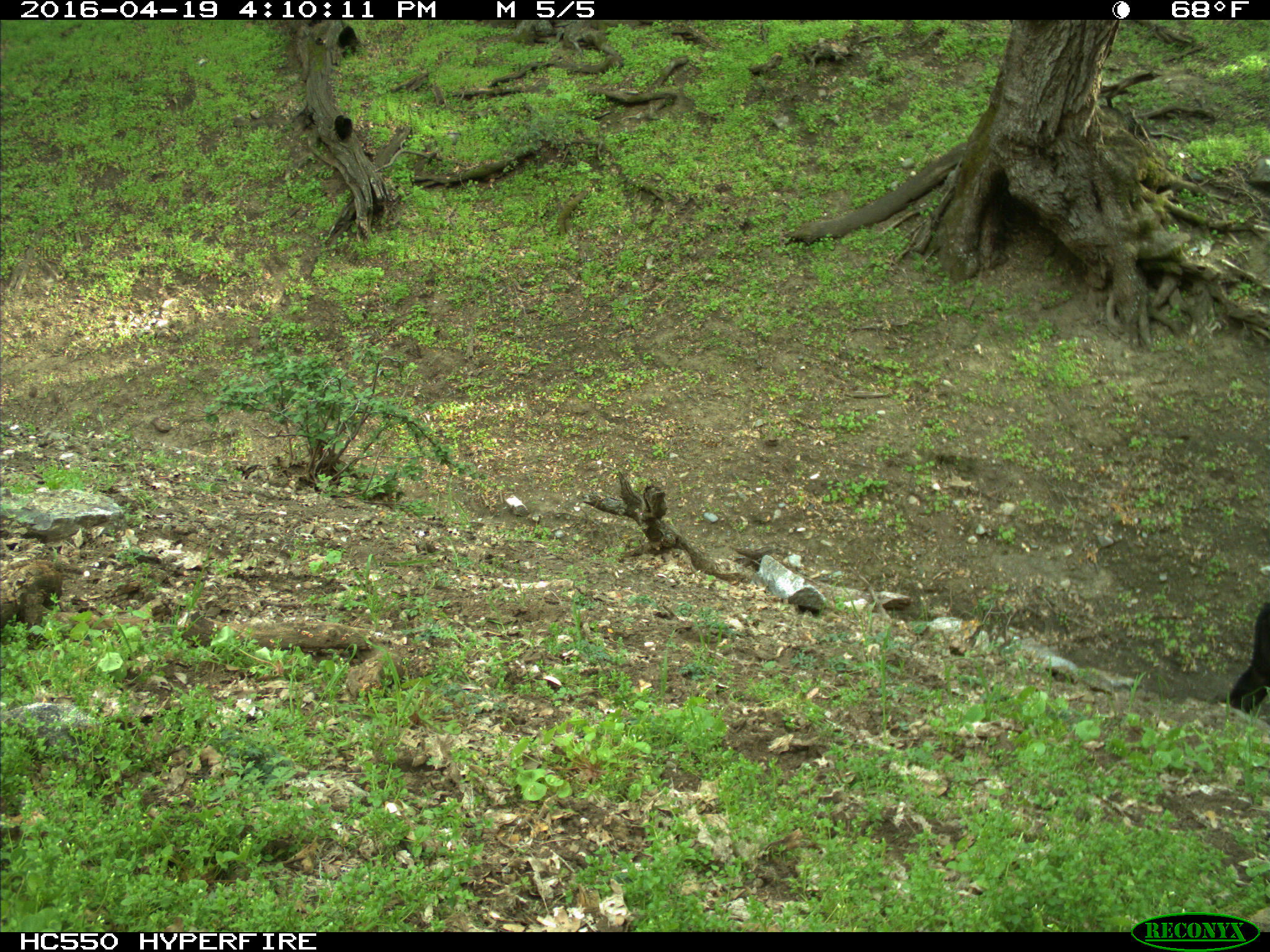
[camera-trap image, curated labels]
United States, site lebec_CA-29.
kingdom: Animalia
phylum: Chordata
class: Mammalia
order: Artiodactyla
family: Bovidae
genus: Bos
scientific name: Bos taurus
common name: domestic cow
Bos taurus (domestic cow).